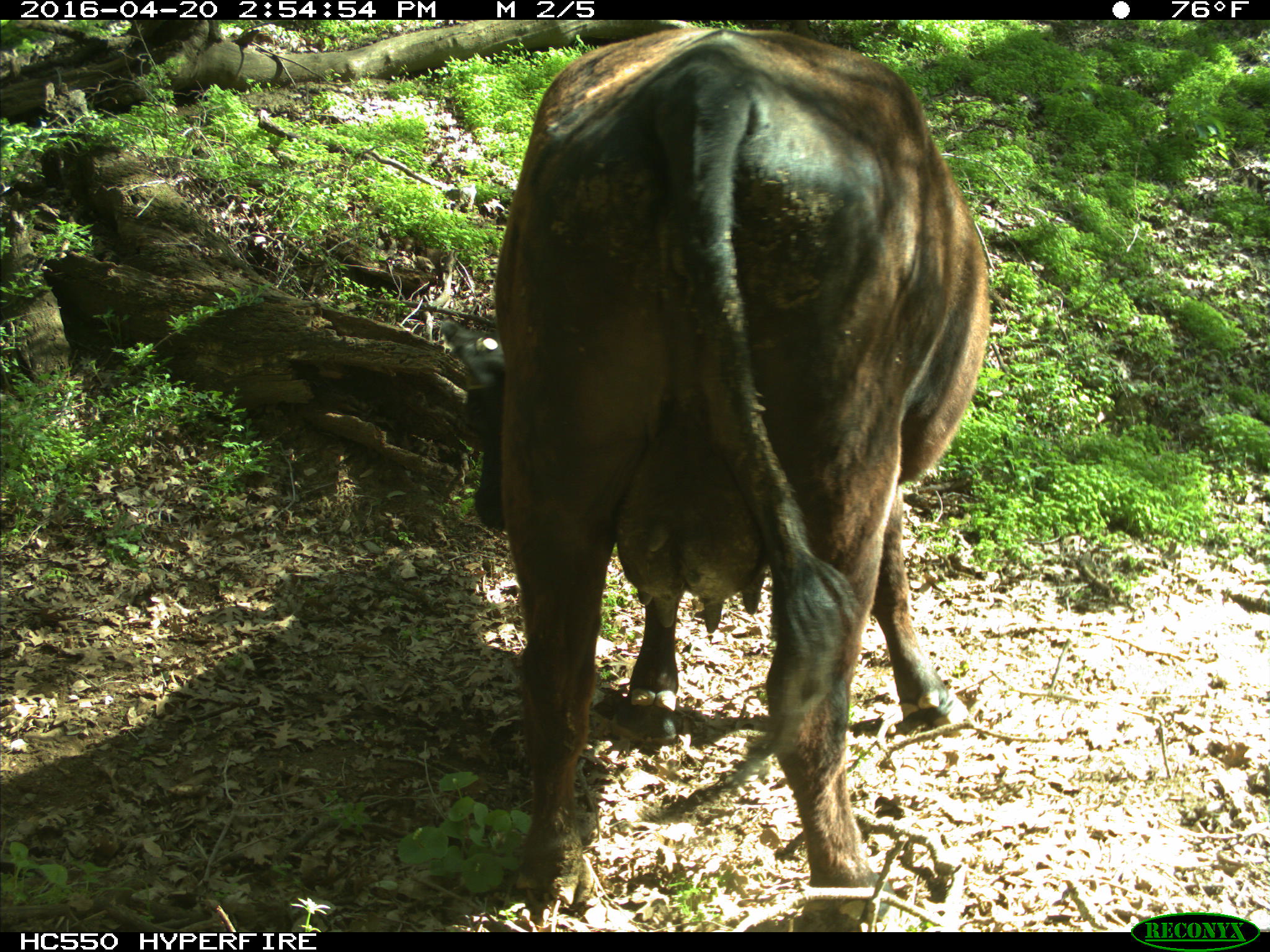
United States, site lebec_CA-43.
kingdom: Animalia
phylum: Chordata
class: Mammalia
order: Artiodactyla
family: Bovidae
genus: Bos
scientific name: Bos taurus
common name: domestic cow